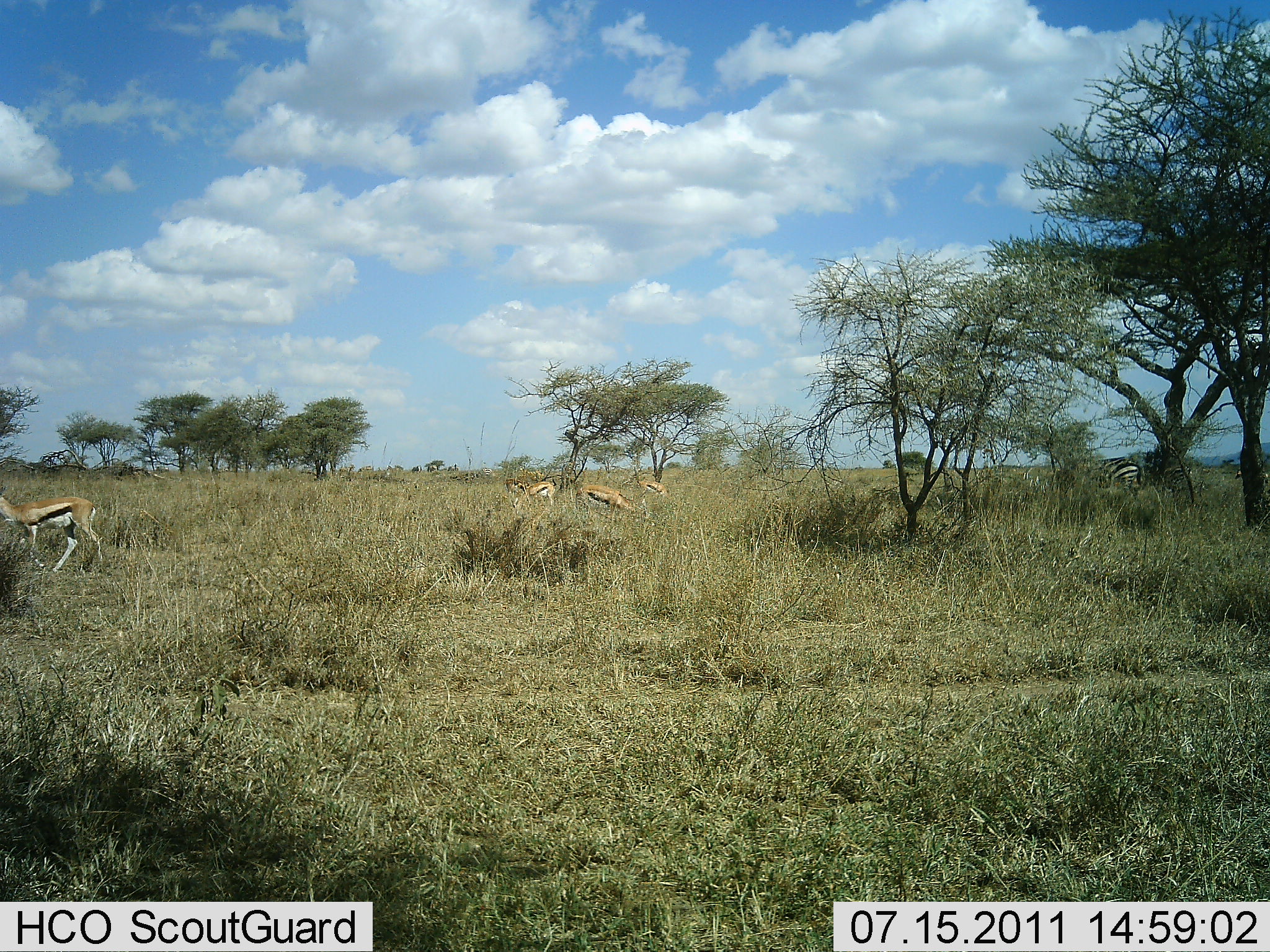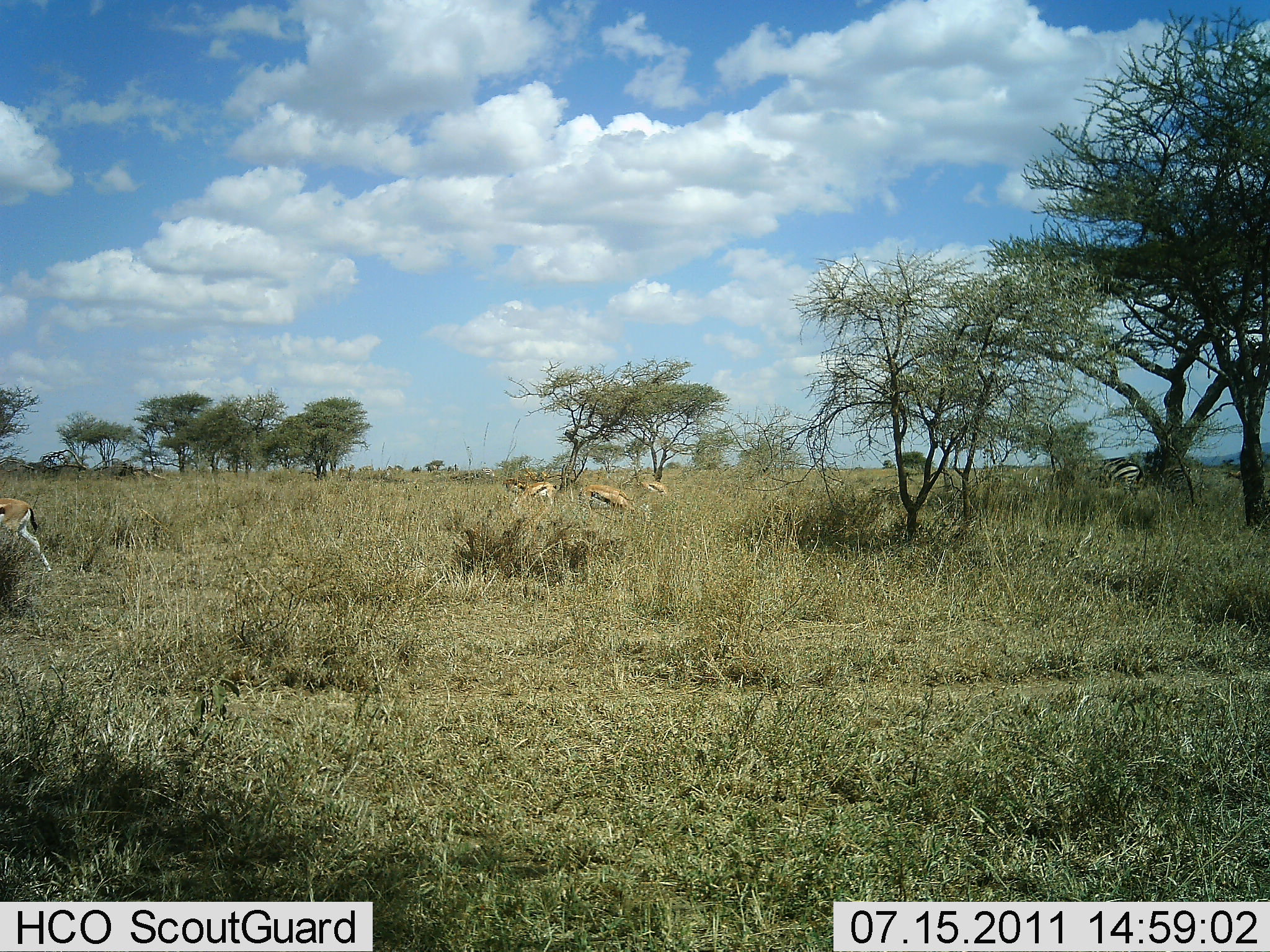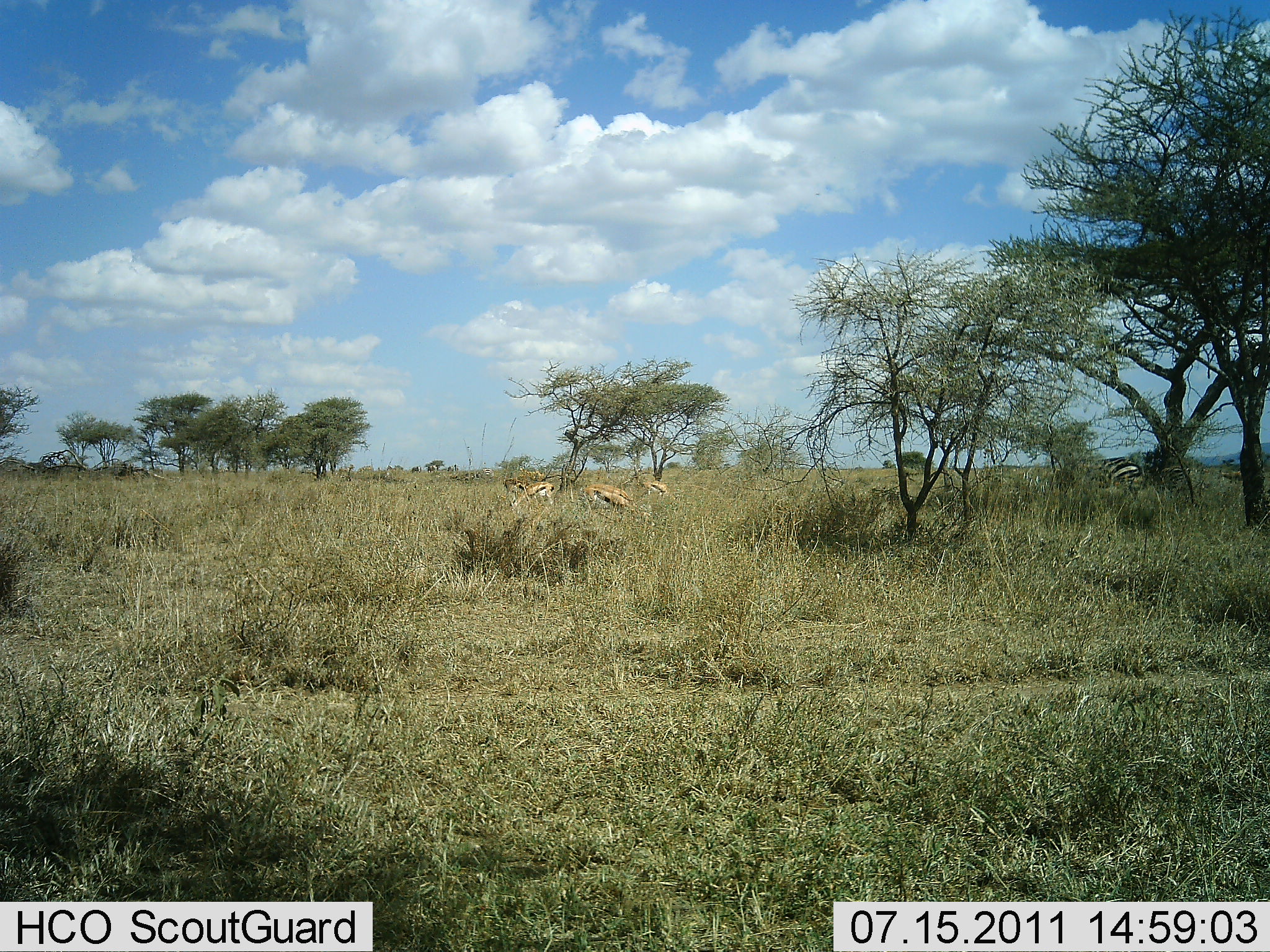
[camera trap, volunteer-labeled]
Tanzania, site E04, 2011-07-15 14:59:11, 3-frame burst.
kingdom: Animalia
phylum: Chordata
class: Mammalia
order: Artiodactyla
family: Bovidae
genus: Eudorcas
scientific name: Eudorcas thomsonii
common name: thomson's gazelle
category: gazellethomsons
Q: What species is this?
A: Gazellethomsons (thomson's gazelle) (Eudorcas thomsonii).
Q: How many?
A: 4.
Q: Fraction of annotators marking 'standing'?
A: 53%.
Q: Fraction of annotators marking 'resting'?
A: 6%.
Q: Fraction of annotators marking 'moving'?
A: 47%.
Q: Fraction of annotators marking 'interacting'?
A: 6%.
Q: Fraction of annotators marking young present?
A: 0%.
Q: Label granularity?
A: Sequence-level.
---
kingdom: Animalia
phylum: Chordata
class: Mammalia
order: Perissodactyla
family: Equidae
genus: Equus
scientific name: Equus quagga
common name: plains zebra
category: zebra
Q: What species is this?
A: Zebra (plains zebra) (Equus quagga).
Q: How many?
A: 1.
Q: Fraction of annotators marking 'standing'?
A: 70%.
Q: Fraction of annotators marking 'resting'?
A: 0%.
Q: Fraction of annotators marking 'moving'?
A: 0%.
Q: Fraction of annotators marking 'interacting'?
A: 0%.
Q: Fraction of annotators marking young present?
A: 0%.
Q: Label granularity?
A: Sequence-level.